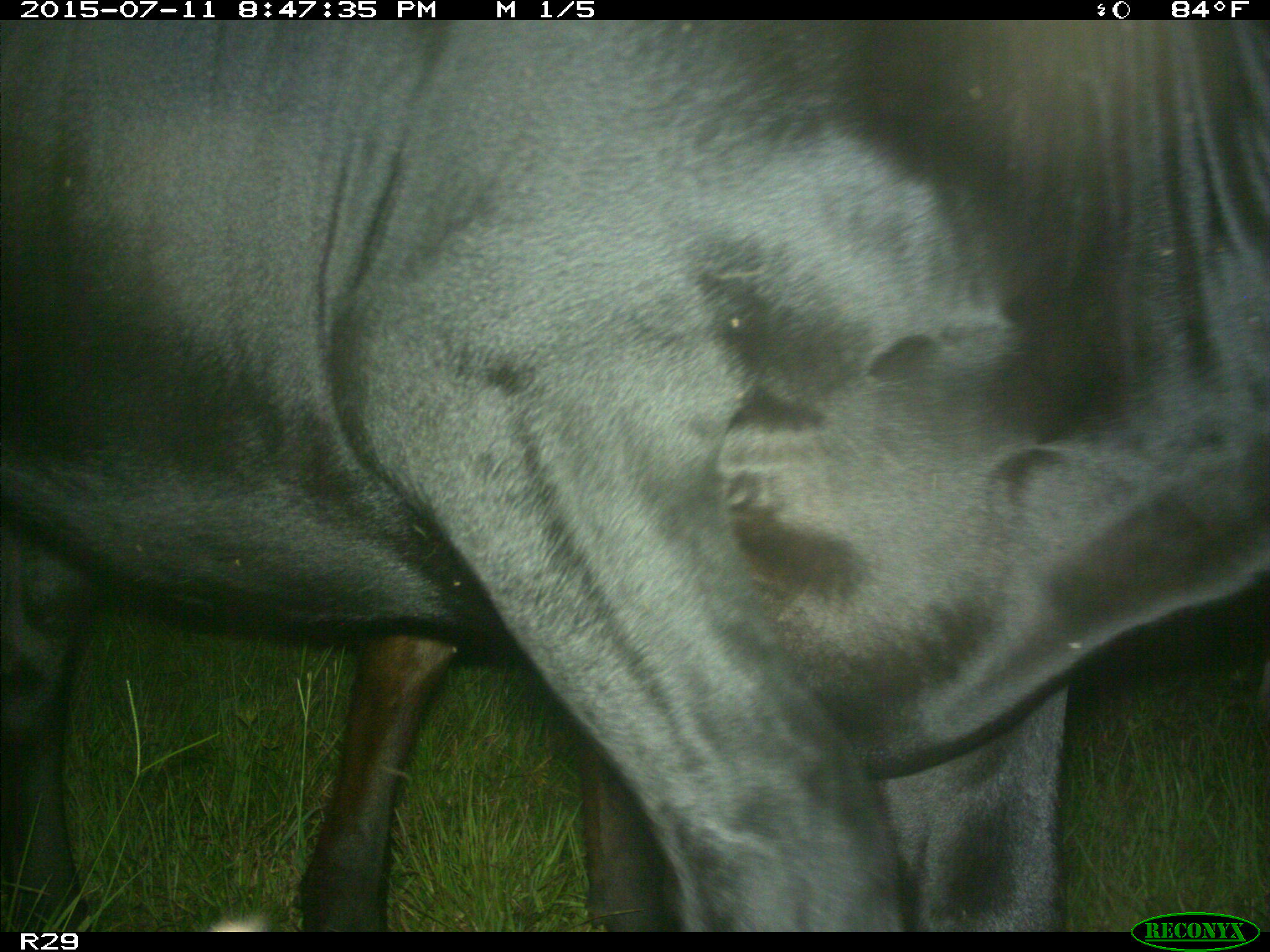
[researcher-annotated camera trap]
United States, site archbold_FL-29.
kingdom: Animalia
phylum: Chordata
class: Mammalia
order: Artiodactyla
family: Bovidae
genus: Bos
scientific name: Bos taurus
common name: domestic cow